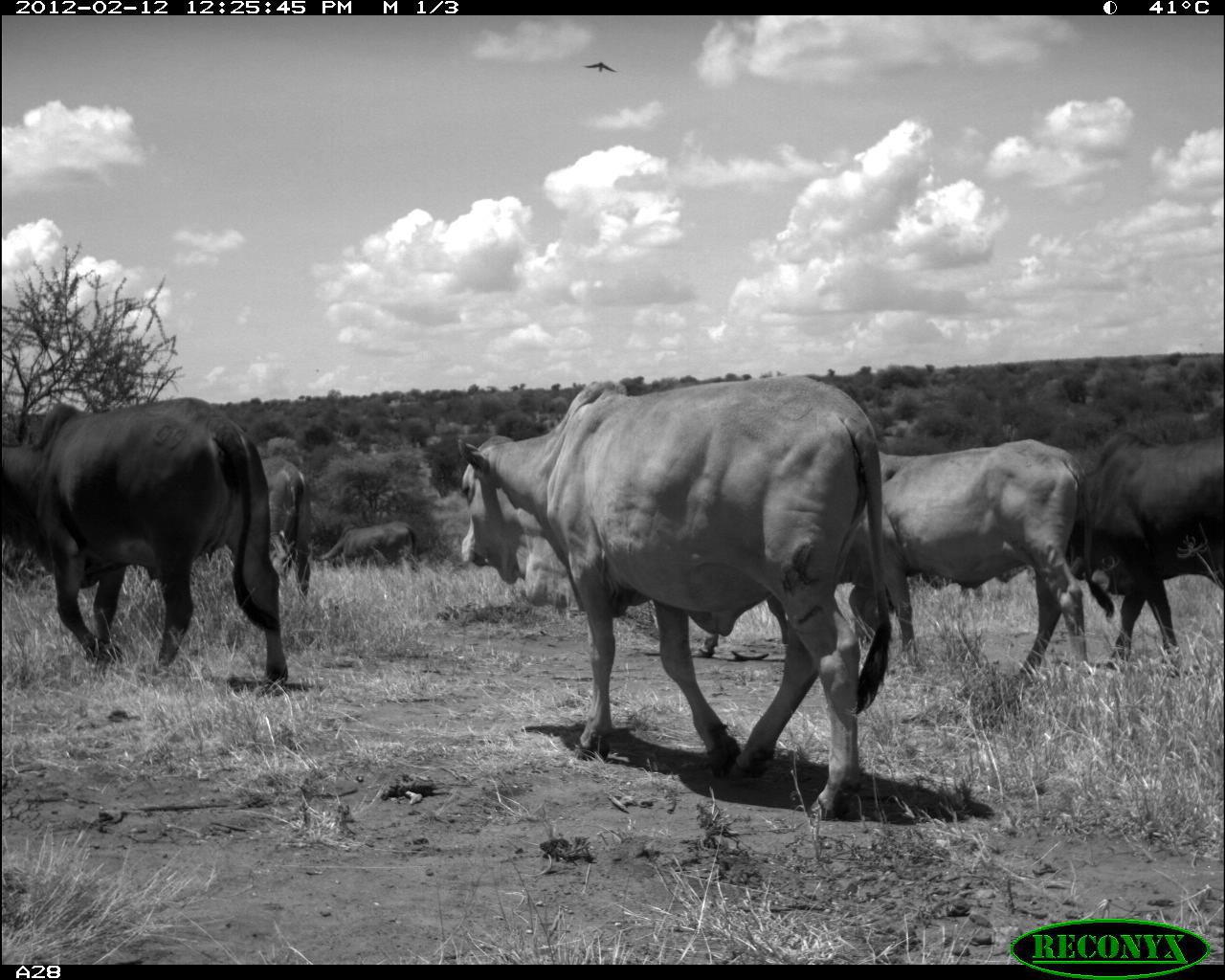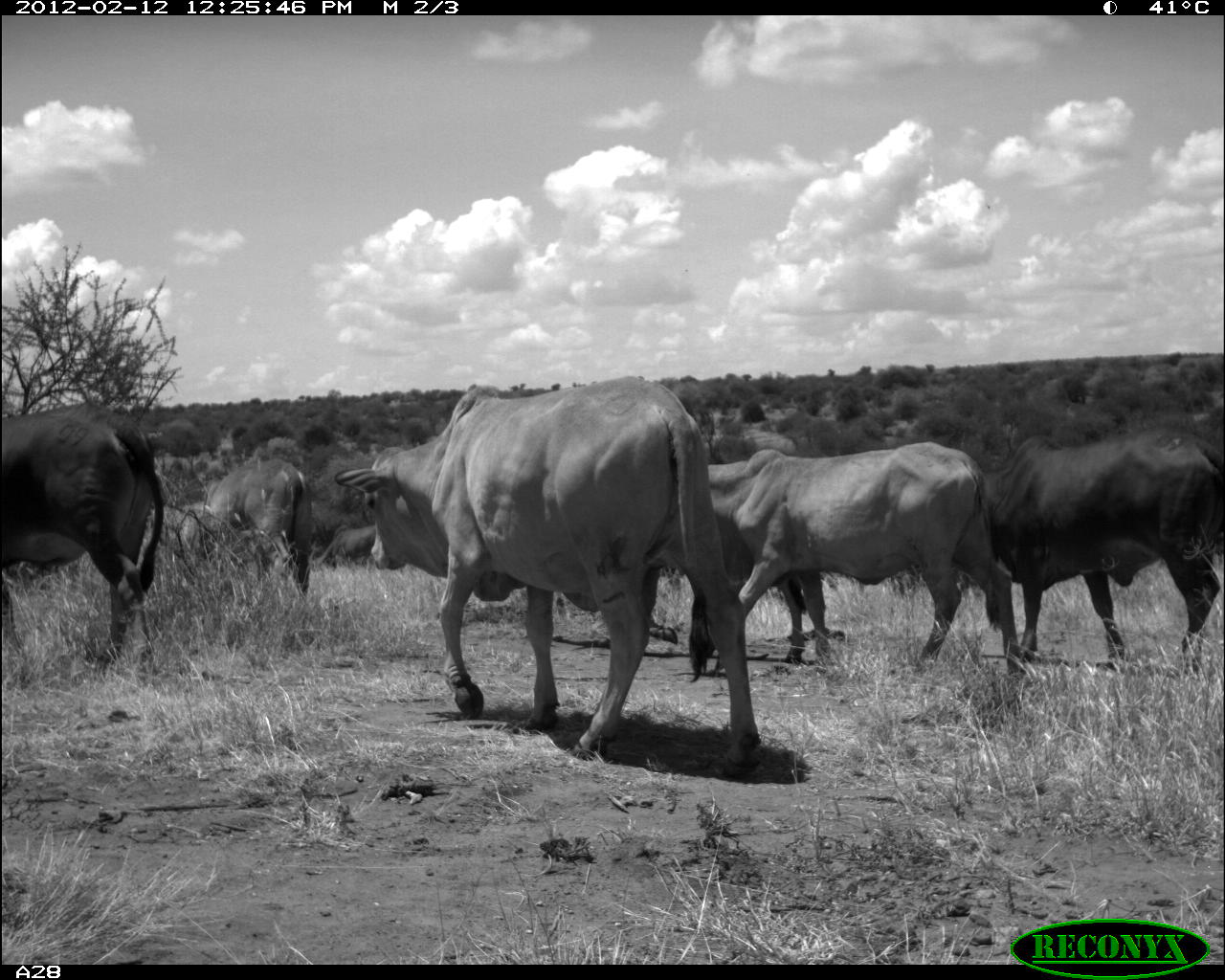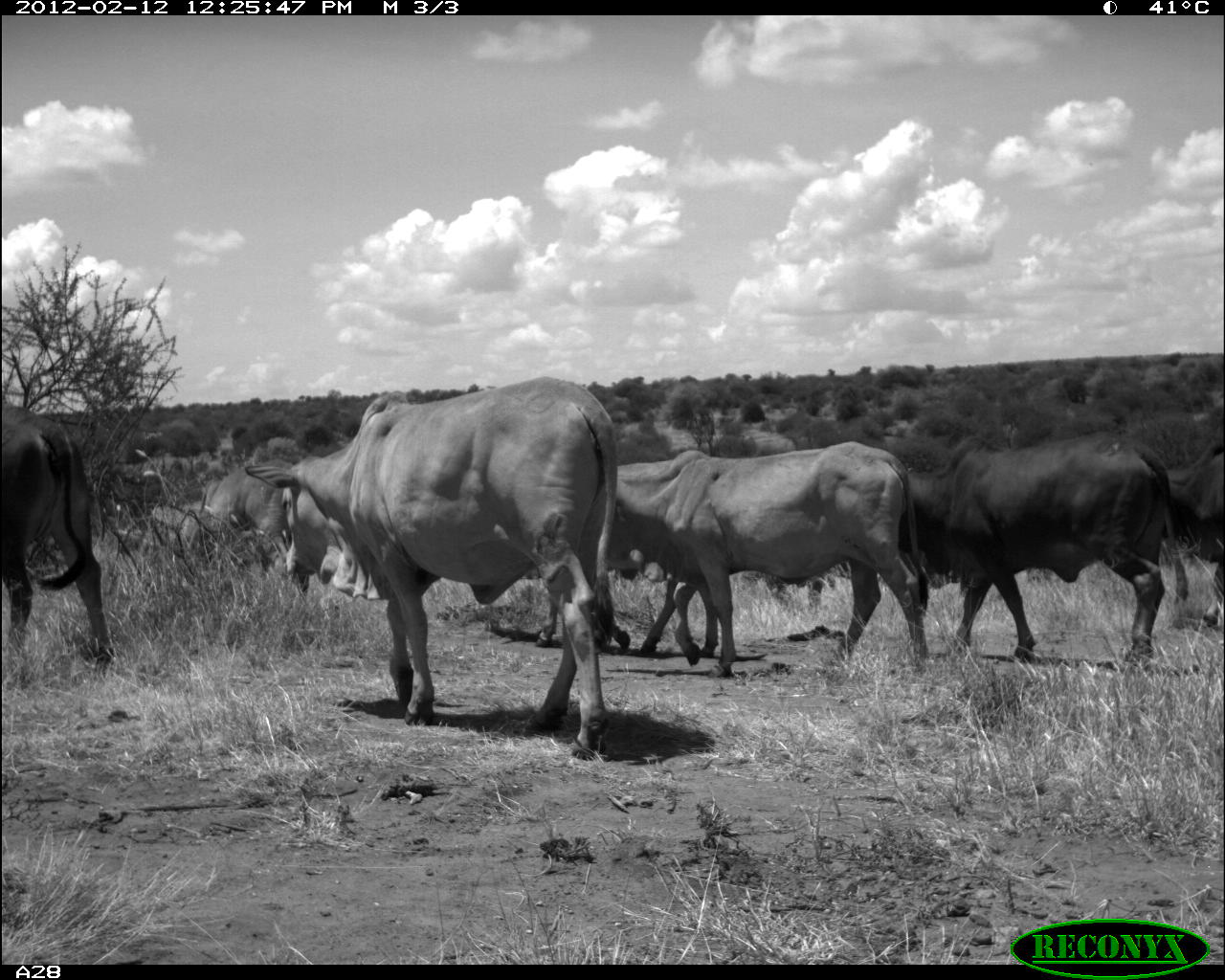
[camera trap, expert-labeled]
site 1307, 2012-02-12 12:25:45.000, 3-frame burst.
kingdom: Animalia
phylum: Chordata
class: Mammalia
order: Artiodactyla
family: Bovidae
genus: Bos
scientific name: Bos taurus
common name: domestic cattle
Bos taurus (domestic cattle), count 6.